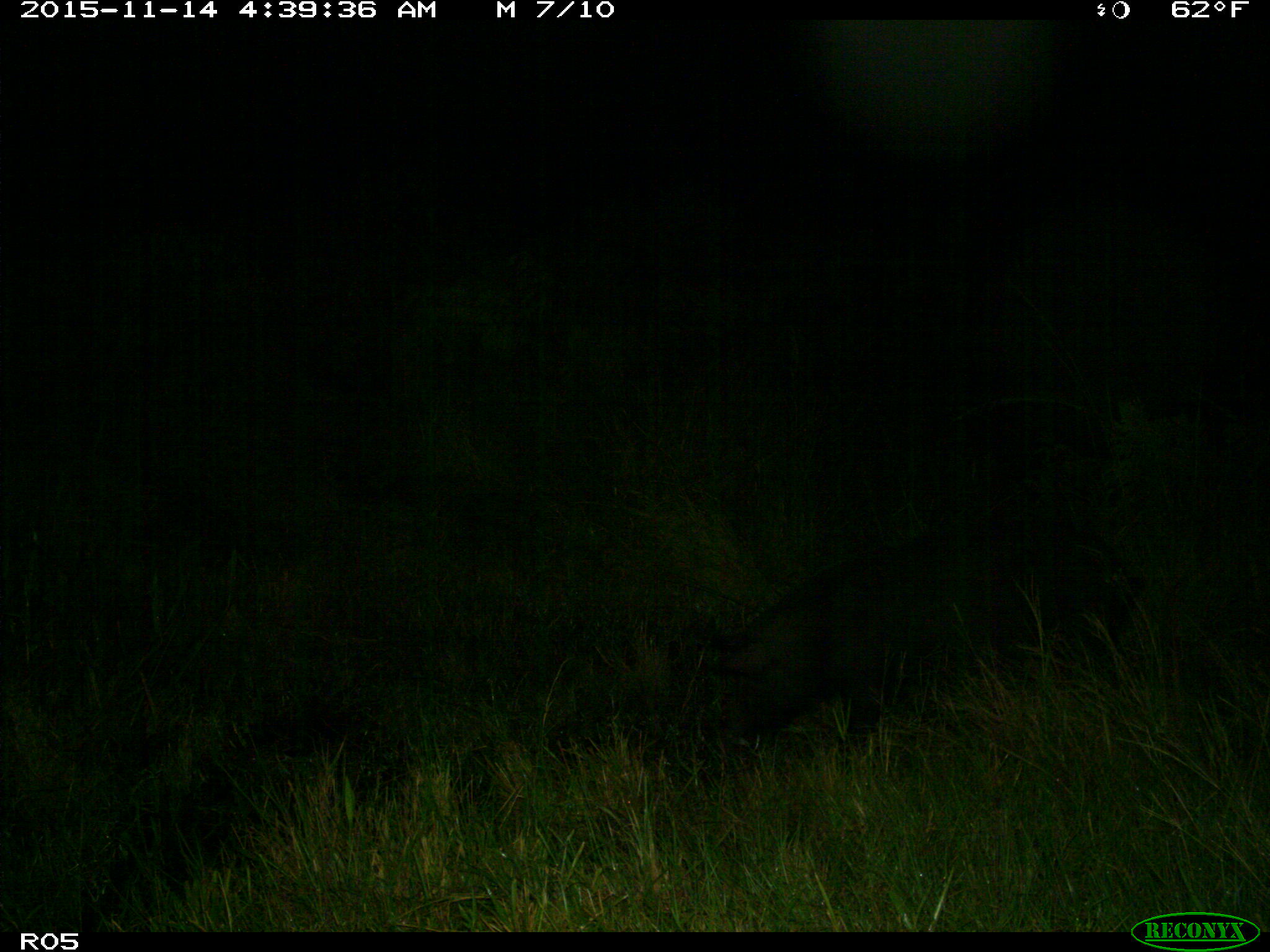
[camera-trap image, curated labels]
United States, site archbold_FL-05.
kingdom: Animalia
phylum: Chordata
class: Mammalia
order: Artiodactyla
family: Suidae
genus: Sus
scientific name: Sus scrofa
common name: wild boar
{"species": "Sus scrofa (wild boar)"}